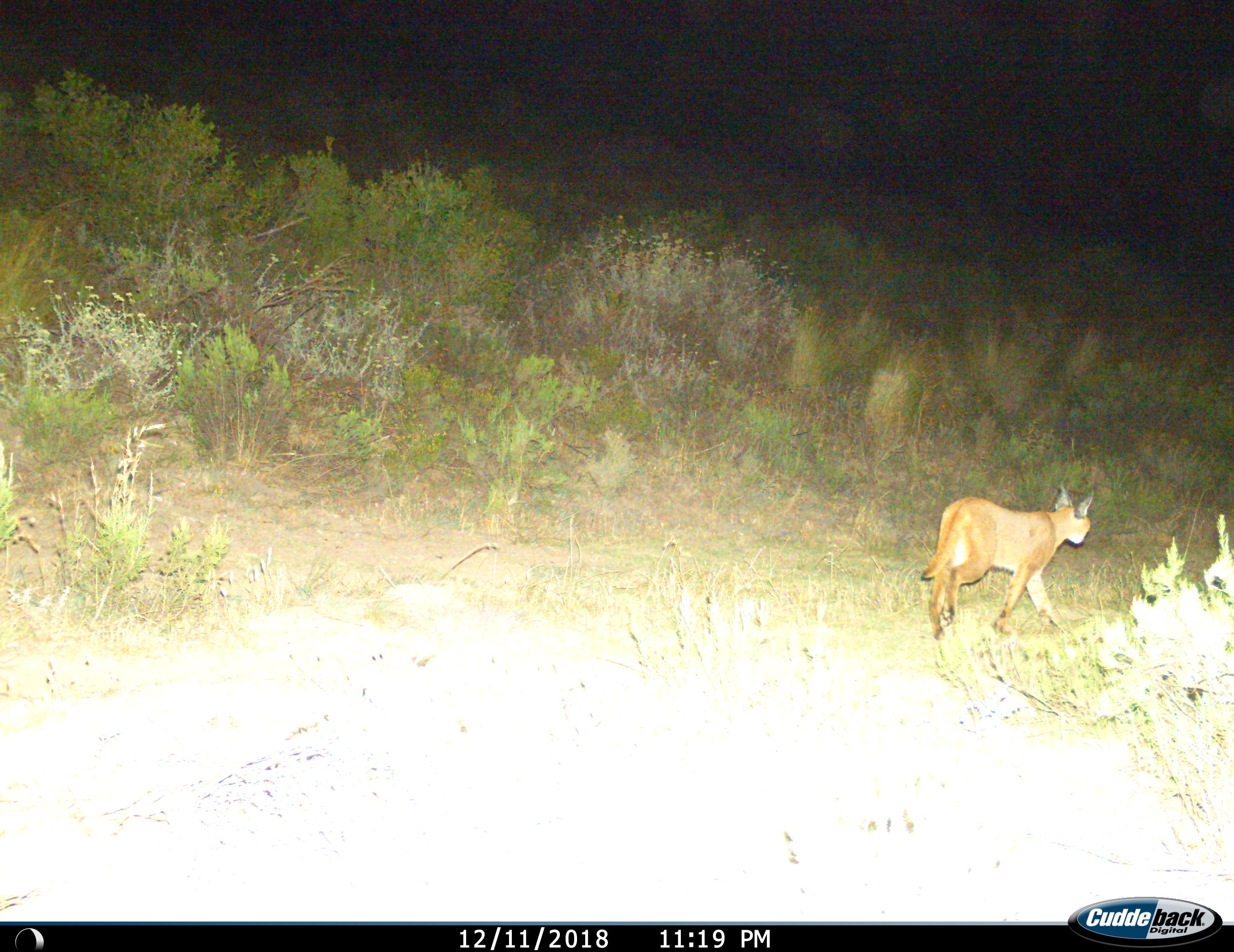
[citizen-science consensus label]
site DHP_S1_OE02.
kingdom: Animalia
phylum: Chordata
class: Mammalia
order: Carnivora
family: Felidae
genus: Caracal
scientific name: Caracal caracal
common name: caracal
Caracal (Caracal caracal), count 1. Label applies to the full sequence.